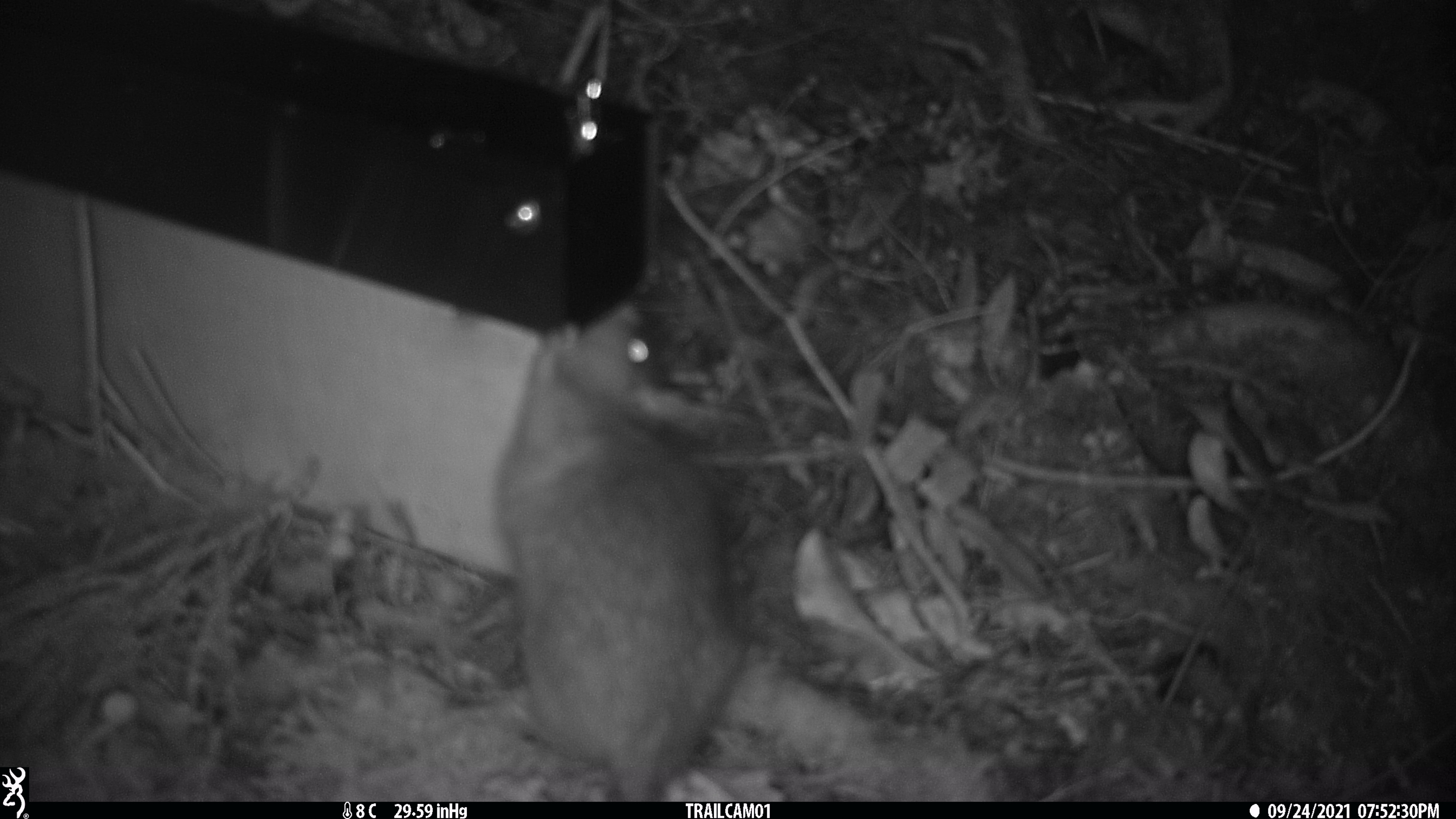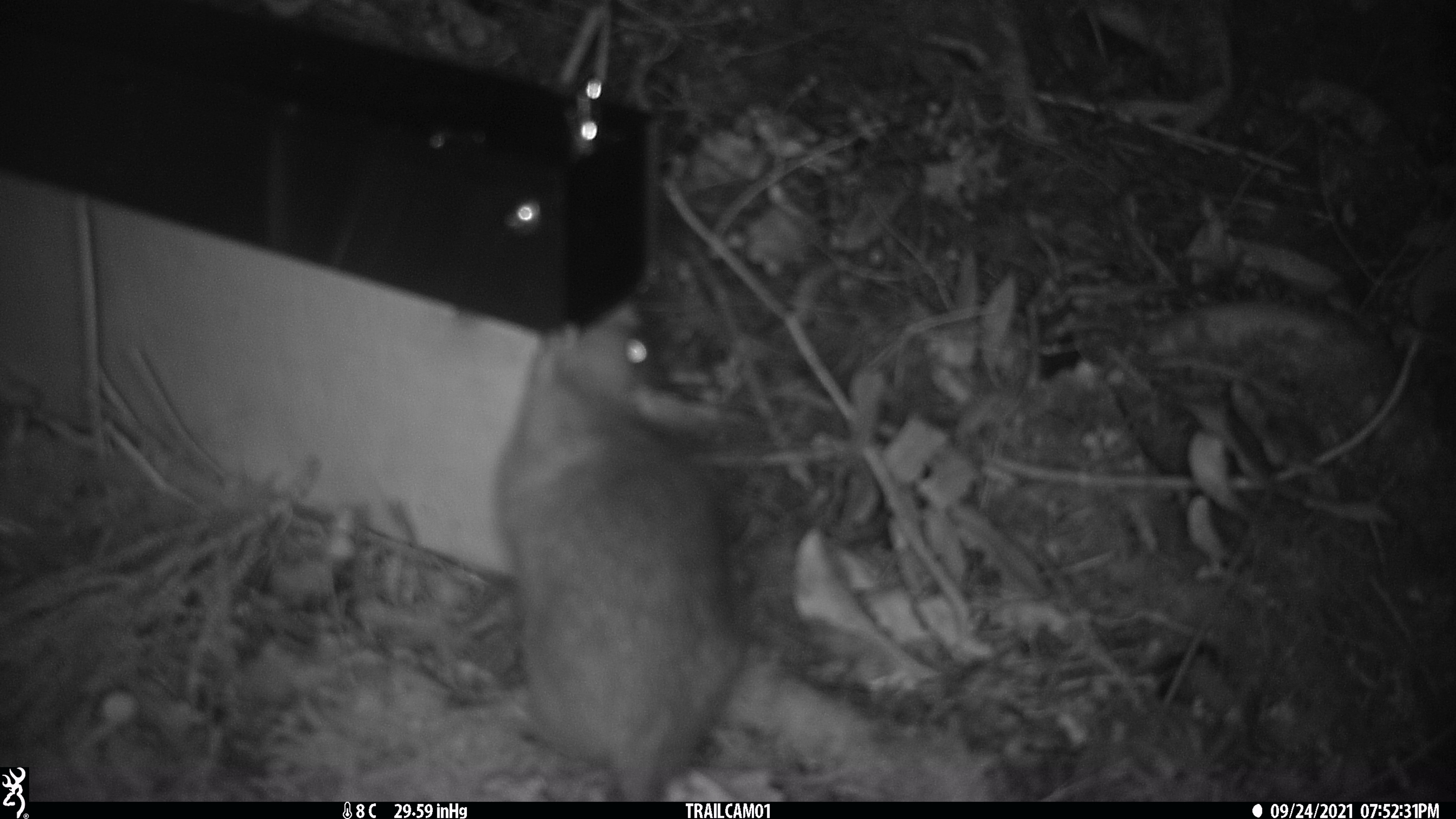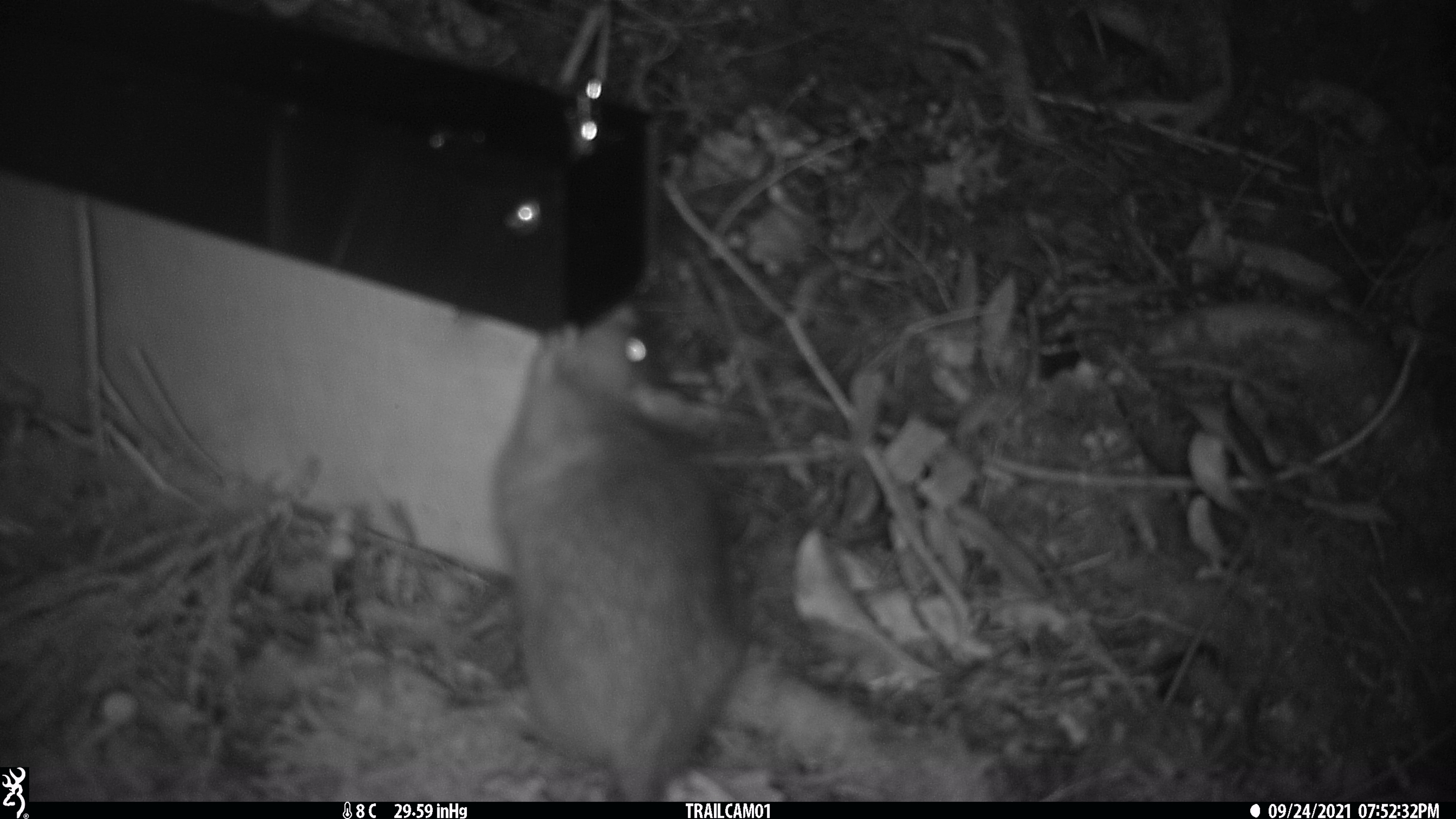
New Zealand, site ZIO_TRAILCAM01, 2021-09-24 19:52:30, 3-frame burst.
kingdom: Animalia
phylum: Chordata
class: Mammalia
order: Rodentia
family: Muridae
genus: Rattus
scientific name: Rattus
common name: rat